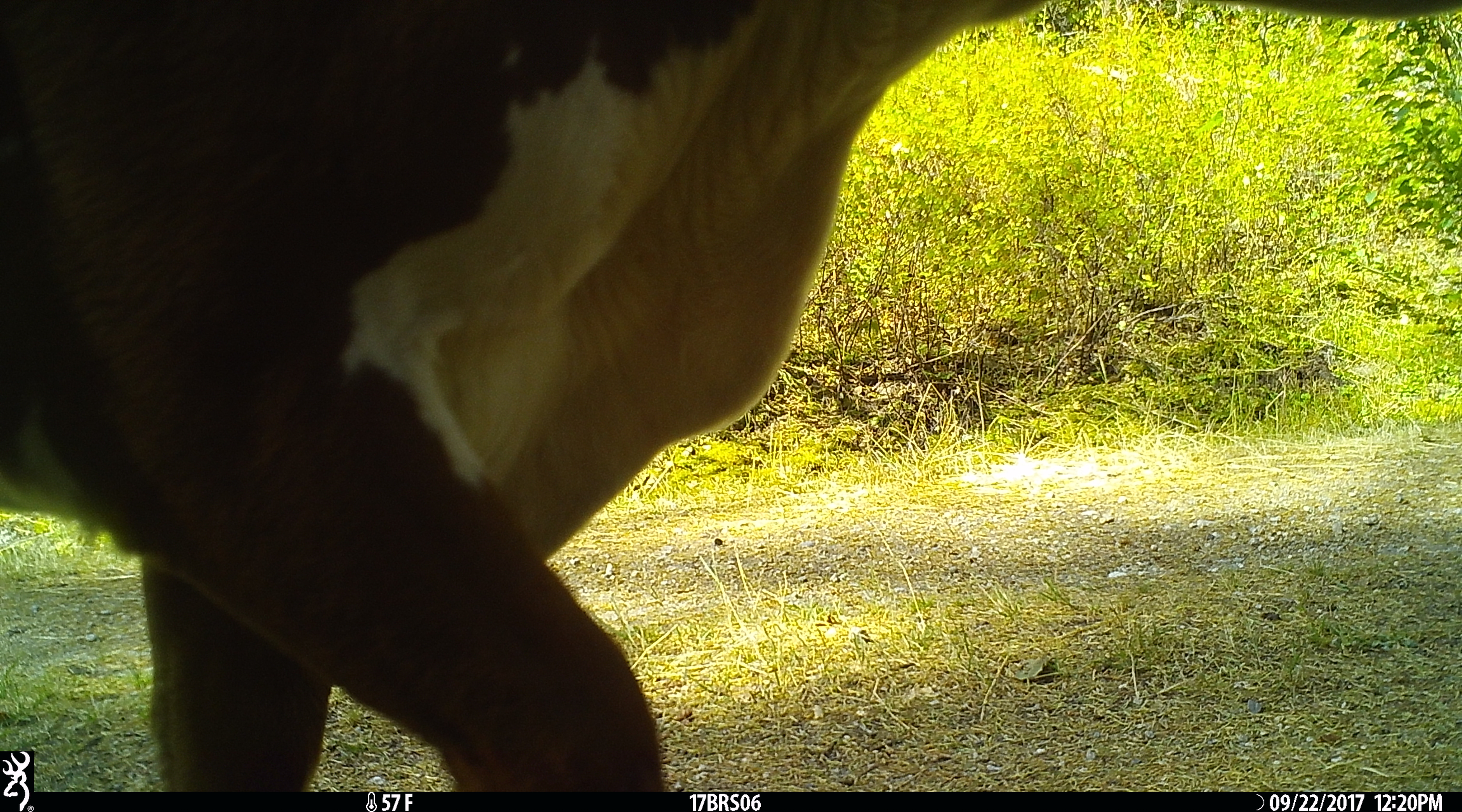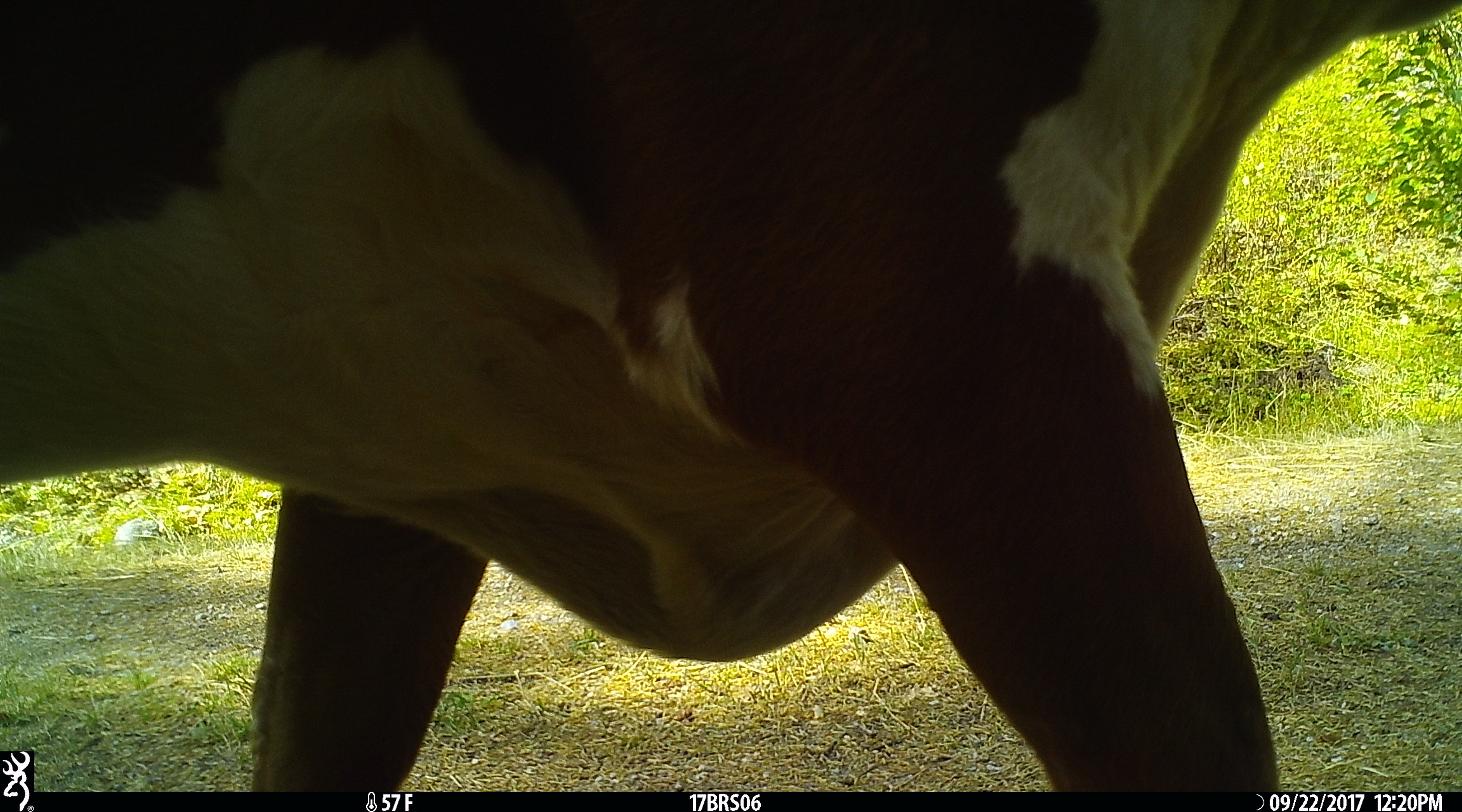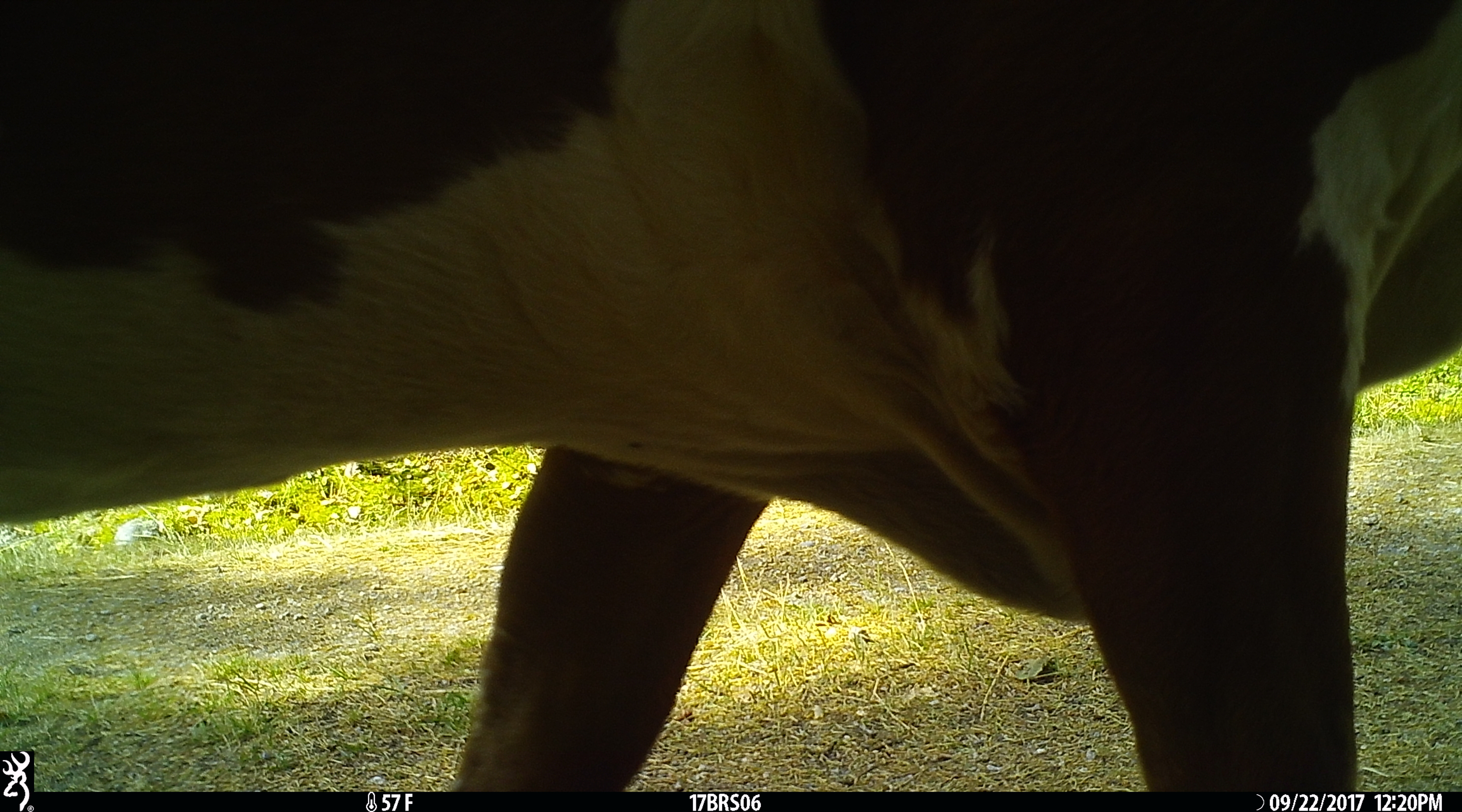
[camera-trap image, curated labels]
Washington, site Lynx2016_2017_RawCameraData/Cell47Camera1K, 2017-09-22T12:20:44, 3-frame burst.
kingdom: Animalia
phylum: Chordata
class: Mammalia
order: Artiodactyla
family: Bovidae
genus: Bos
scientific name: Bos taurus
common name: domestic cattle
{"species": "domestic cattle (Bos taurus)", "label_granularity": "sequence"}